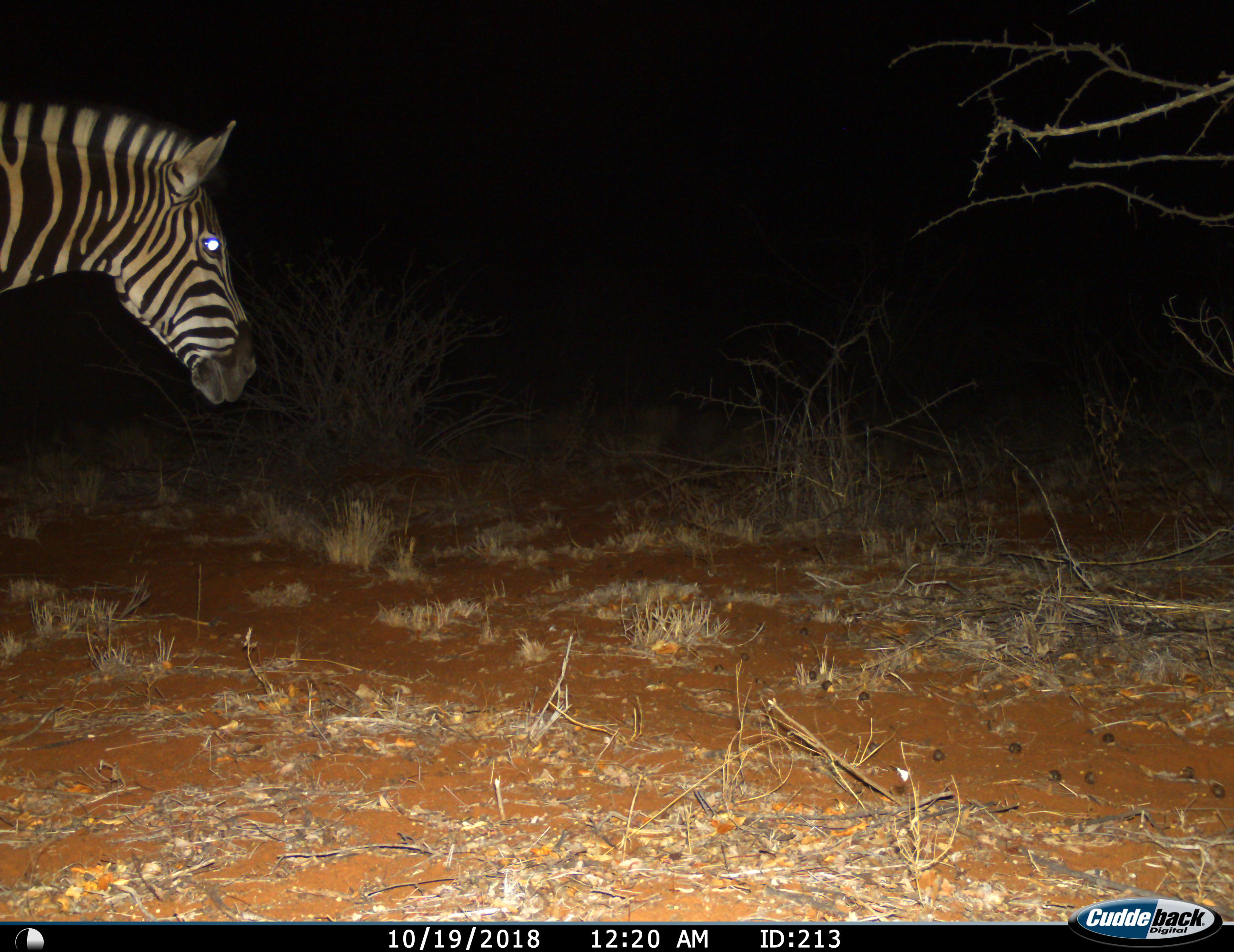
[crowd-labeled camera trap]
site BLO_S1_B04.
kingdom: Animalia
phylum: Chordata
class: Mammalia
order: Perissodactyla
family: Equidae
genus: Equus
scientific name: Equus quagga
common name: plains zebra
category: zebraplains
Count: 1.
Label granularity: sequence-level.